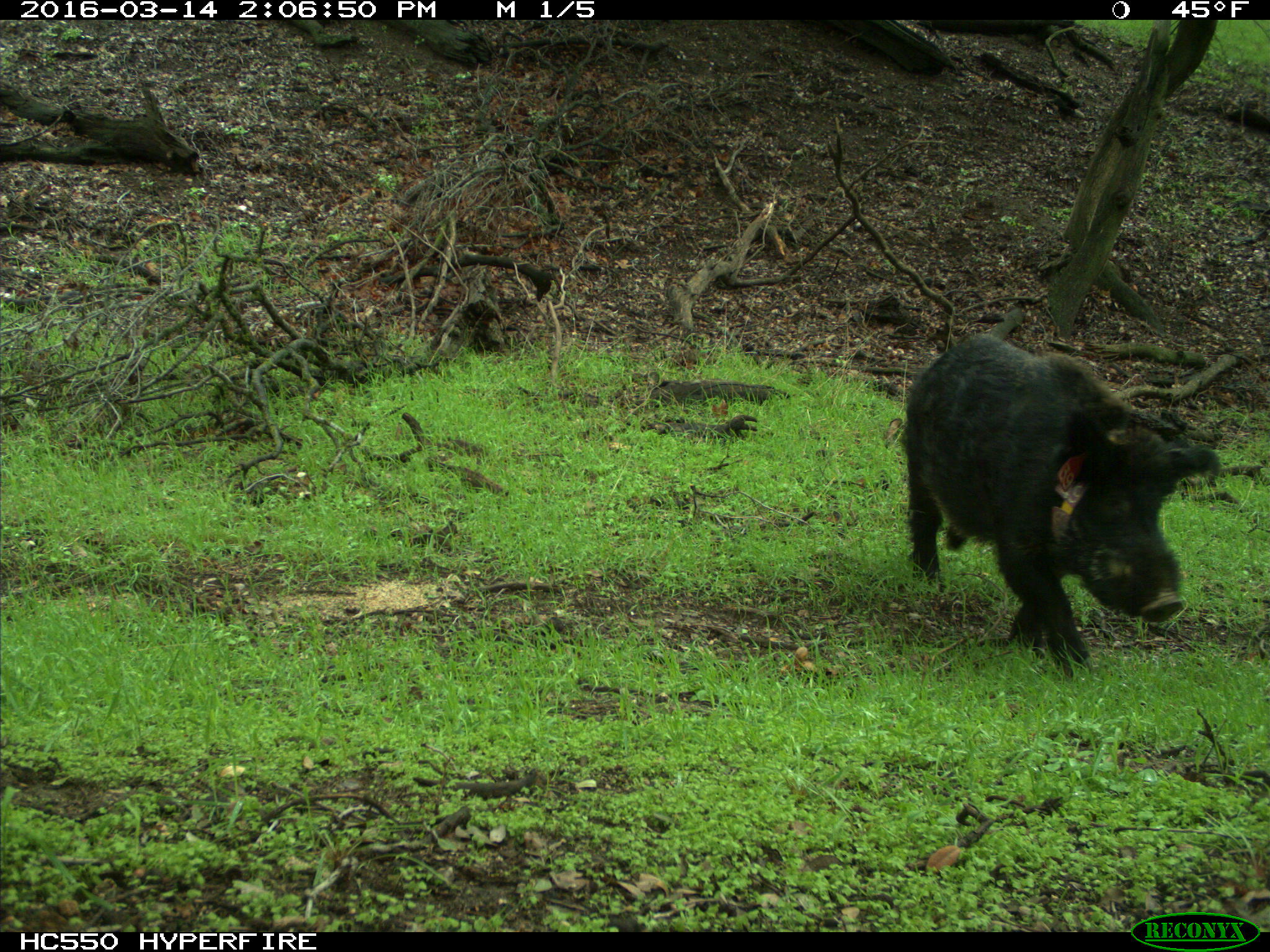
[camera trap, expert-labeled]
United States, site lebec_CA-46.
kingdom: Animalia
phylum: Chordata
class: Mammalia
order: Artiodactyla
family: Suidae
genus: Sus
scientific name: Sus scrofa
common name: wild boar